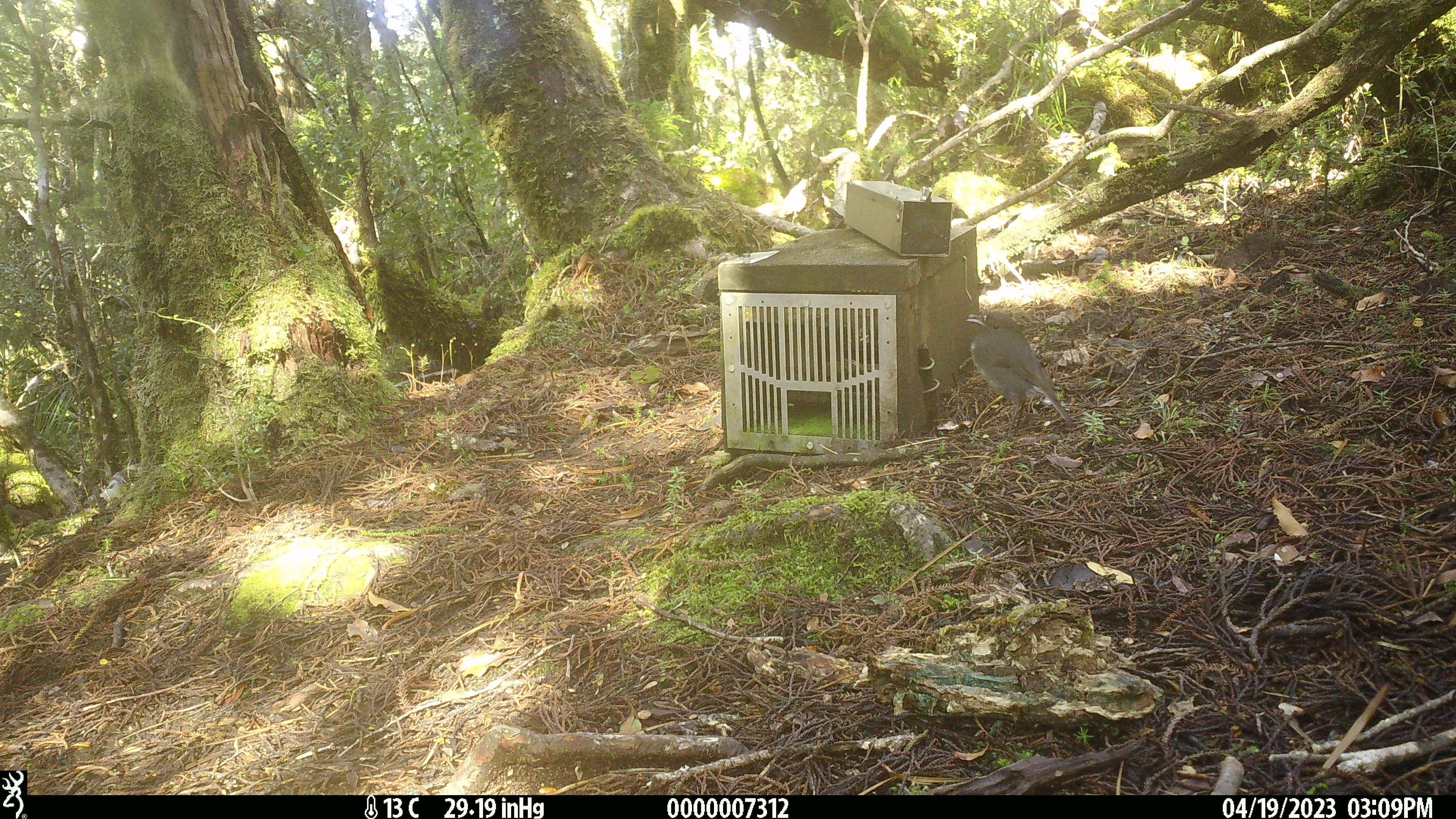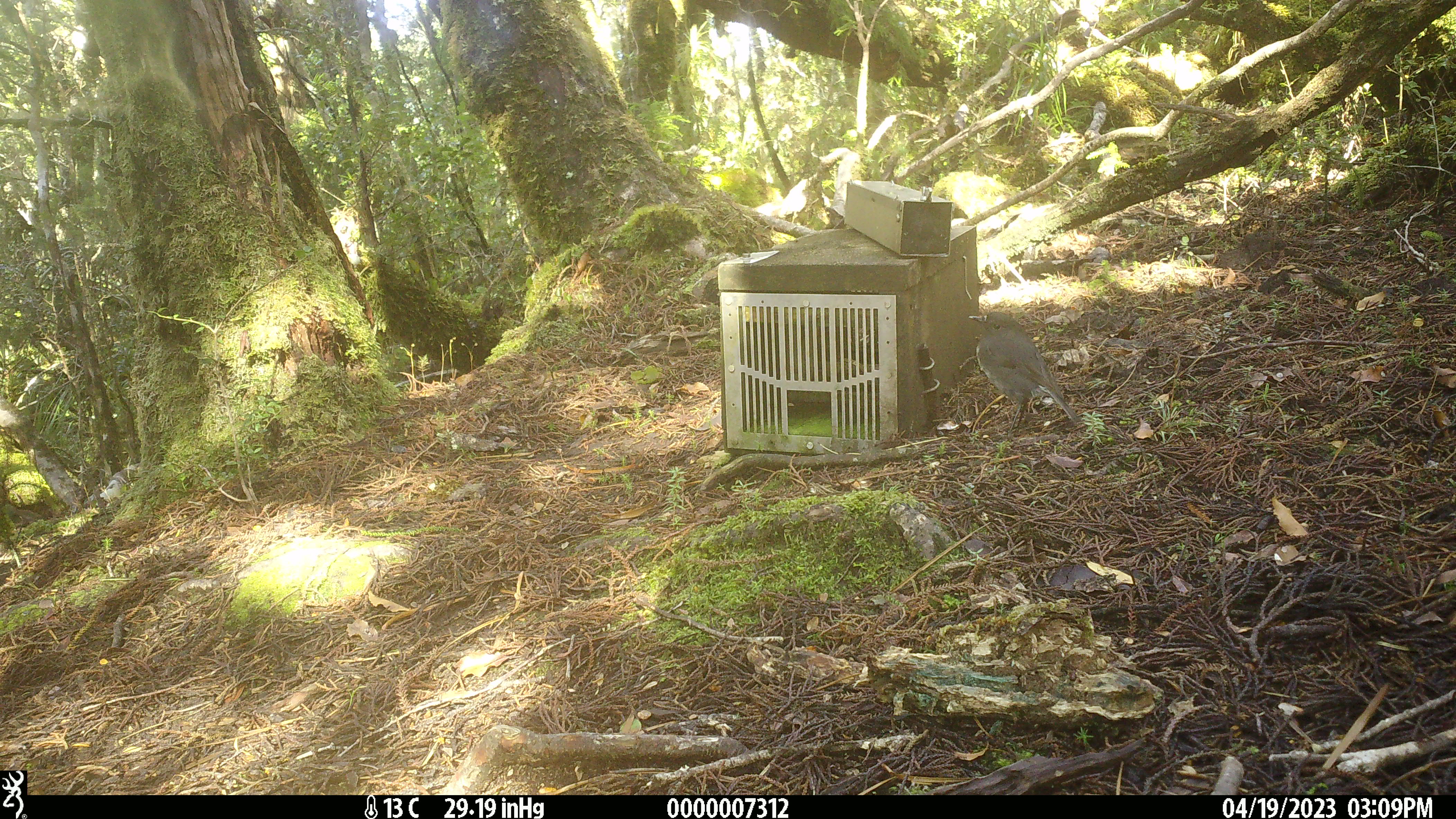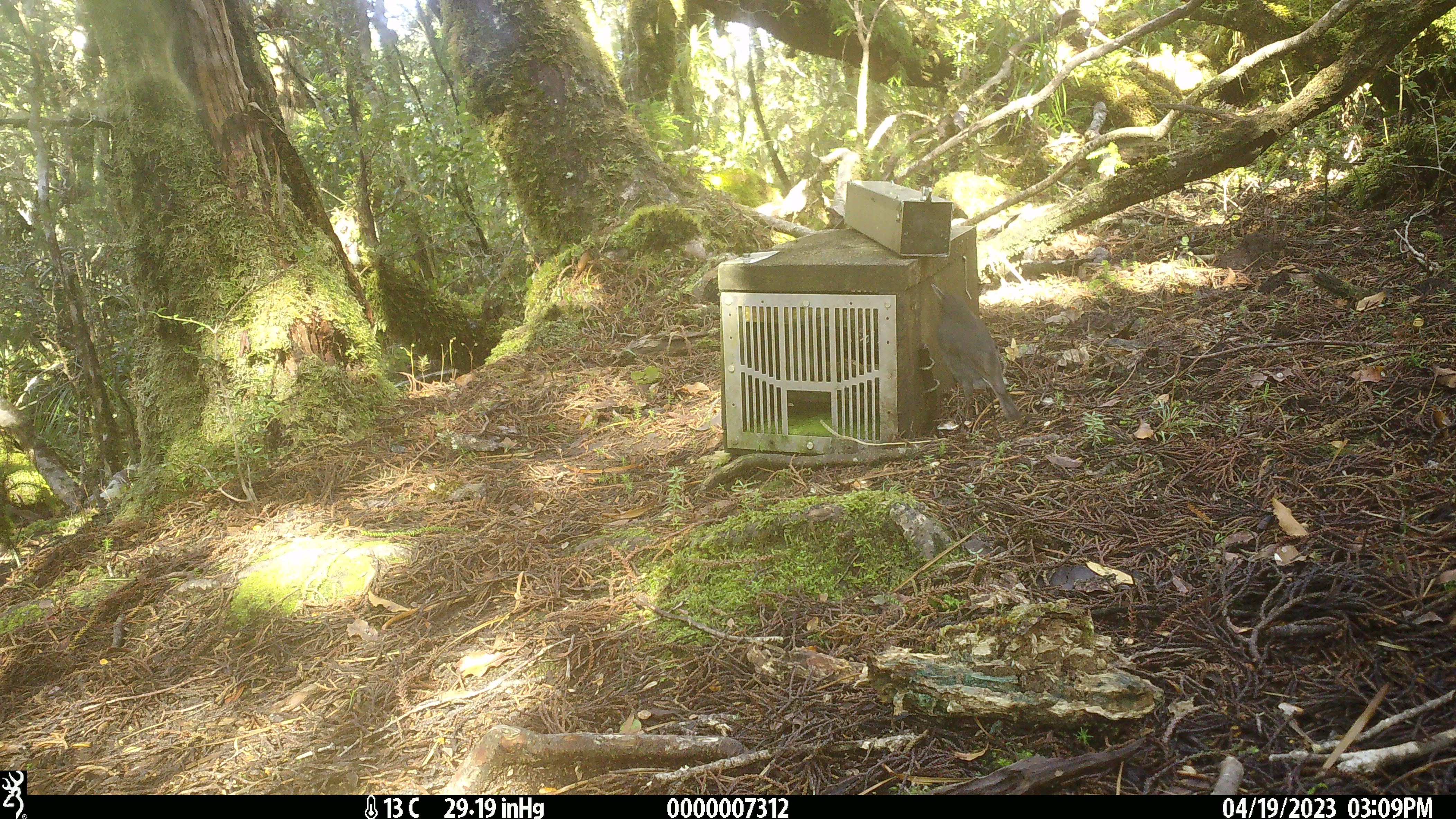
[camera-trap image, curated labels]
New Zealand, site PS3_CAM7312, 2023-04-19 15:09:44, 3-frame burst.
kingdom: Animalia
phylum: Chordata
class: Aves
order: Passeriformes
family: Petroicidae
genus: Petroica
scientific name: Petroica australis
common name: new zealand robin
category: robin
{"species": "robin (new zealand robin) (Petroica australis)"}